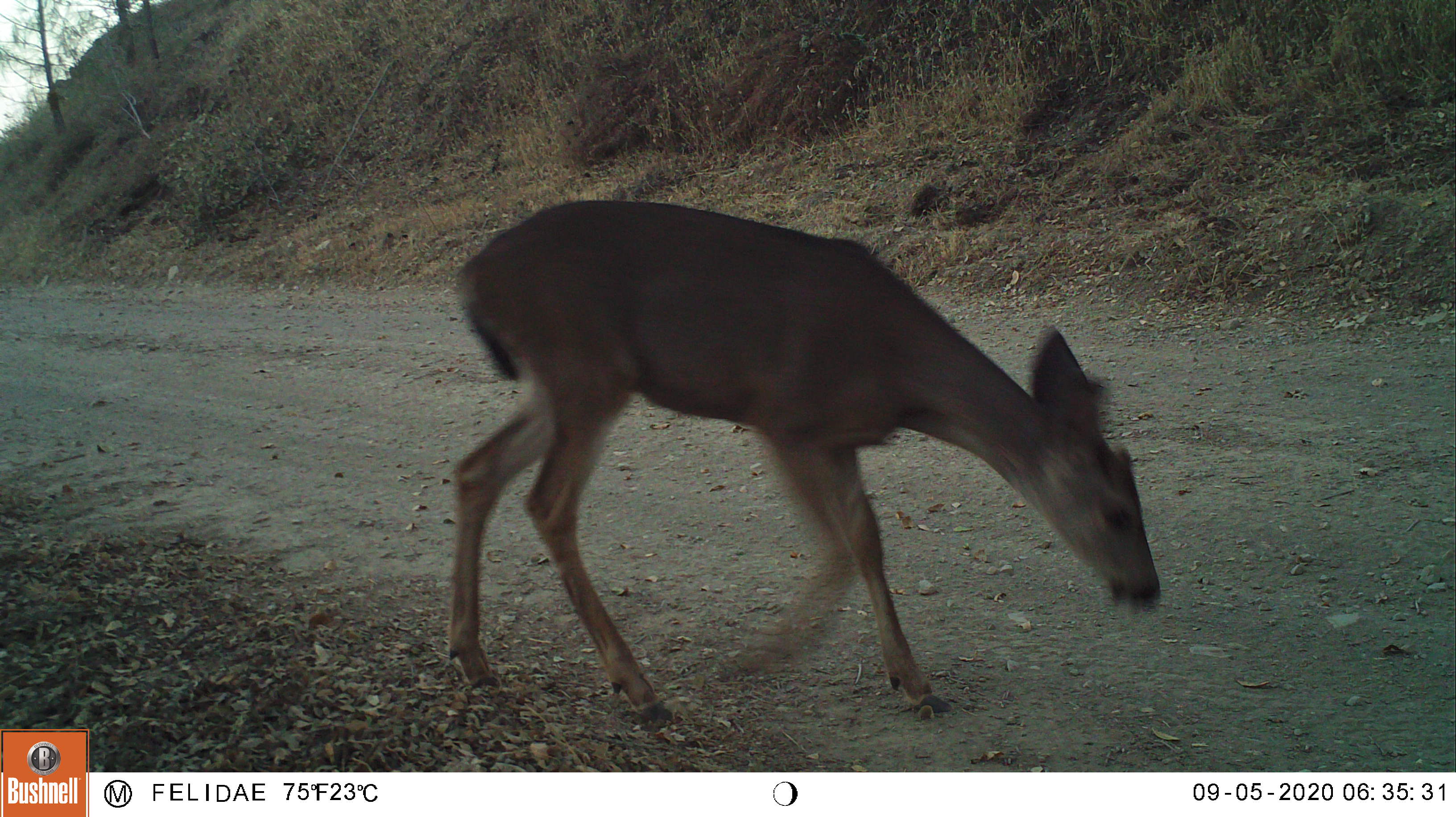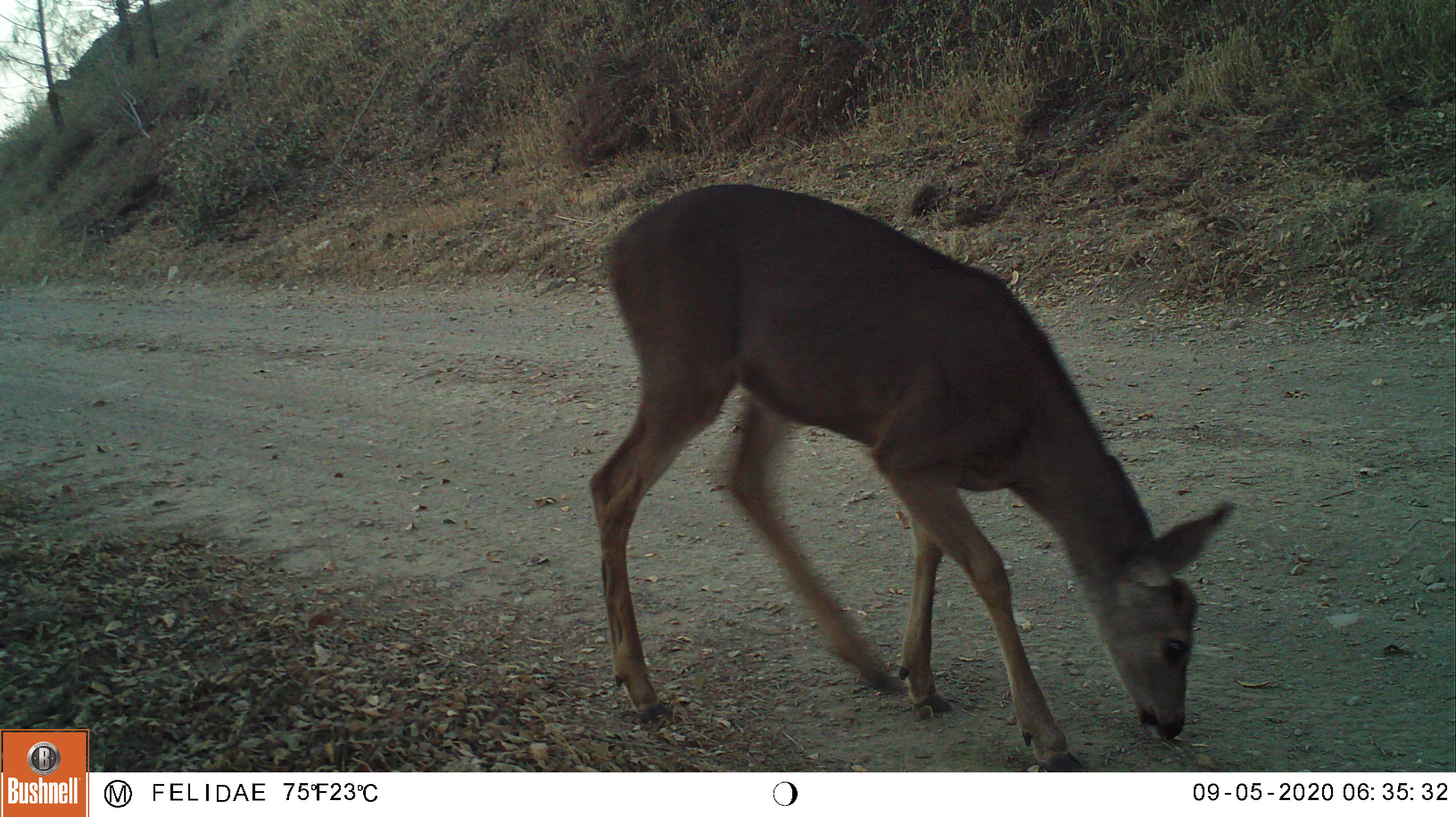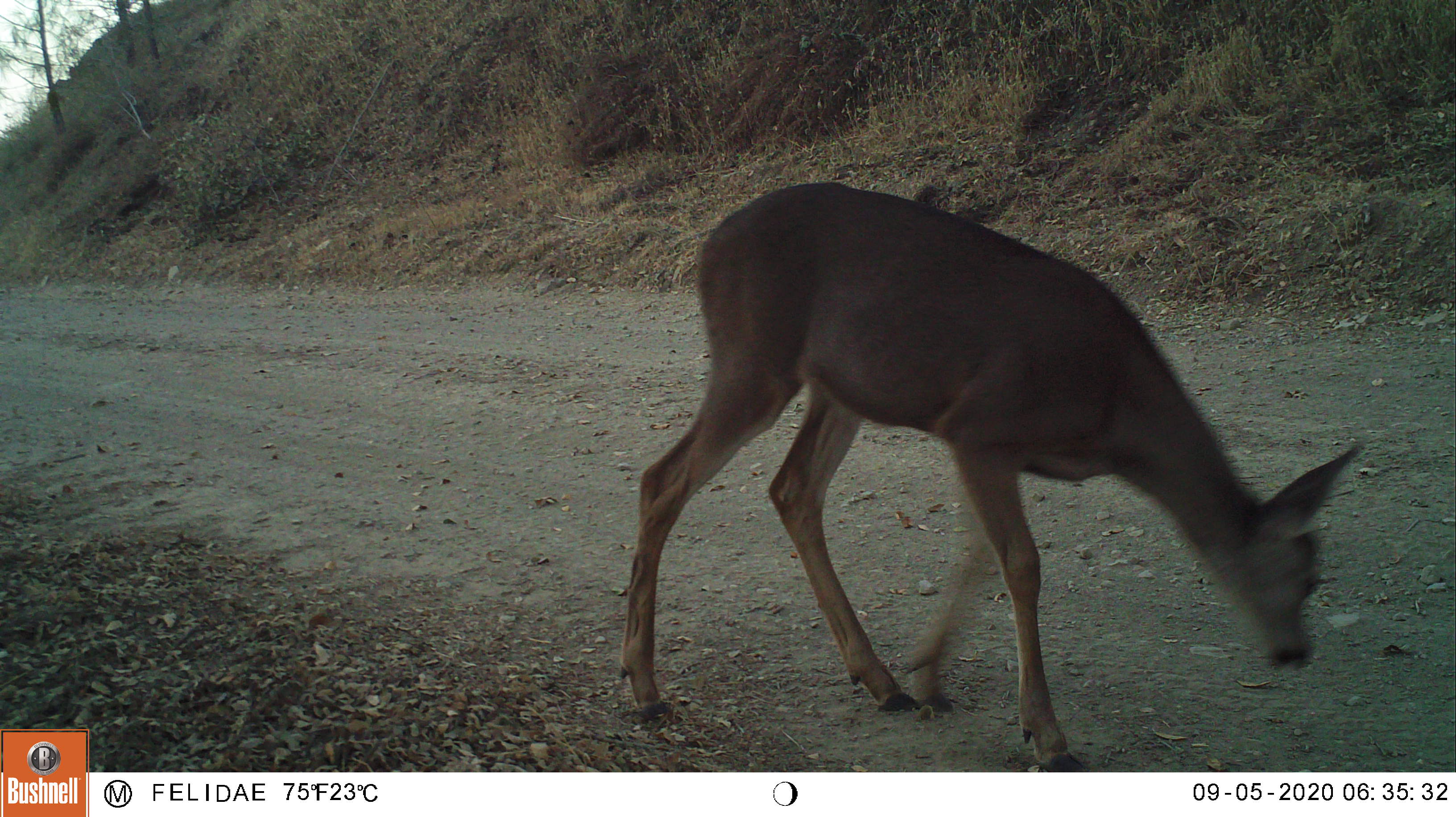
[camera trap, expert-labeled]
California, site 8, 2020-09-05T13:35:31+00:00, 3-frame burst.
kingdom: Animalia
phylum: Chordata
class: Mammalia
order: Artiodactyla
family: Cervidae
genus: Odocoileus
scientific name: Odocoileus hemionus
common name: mule deer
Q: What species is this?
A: Mule deer (Odocoileus hemionus).